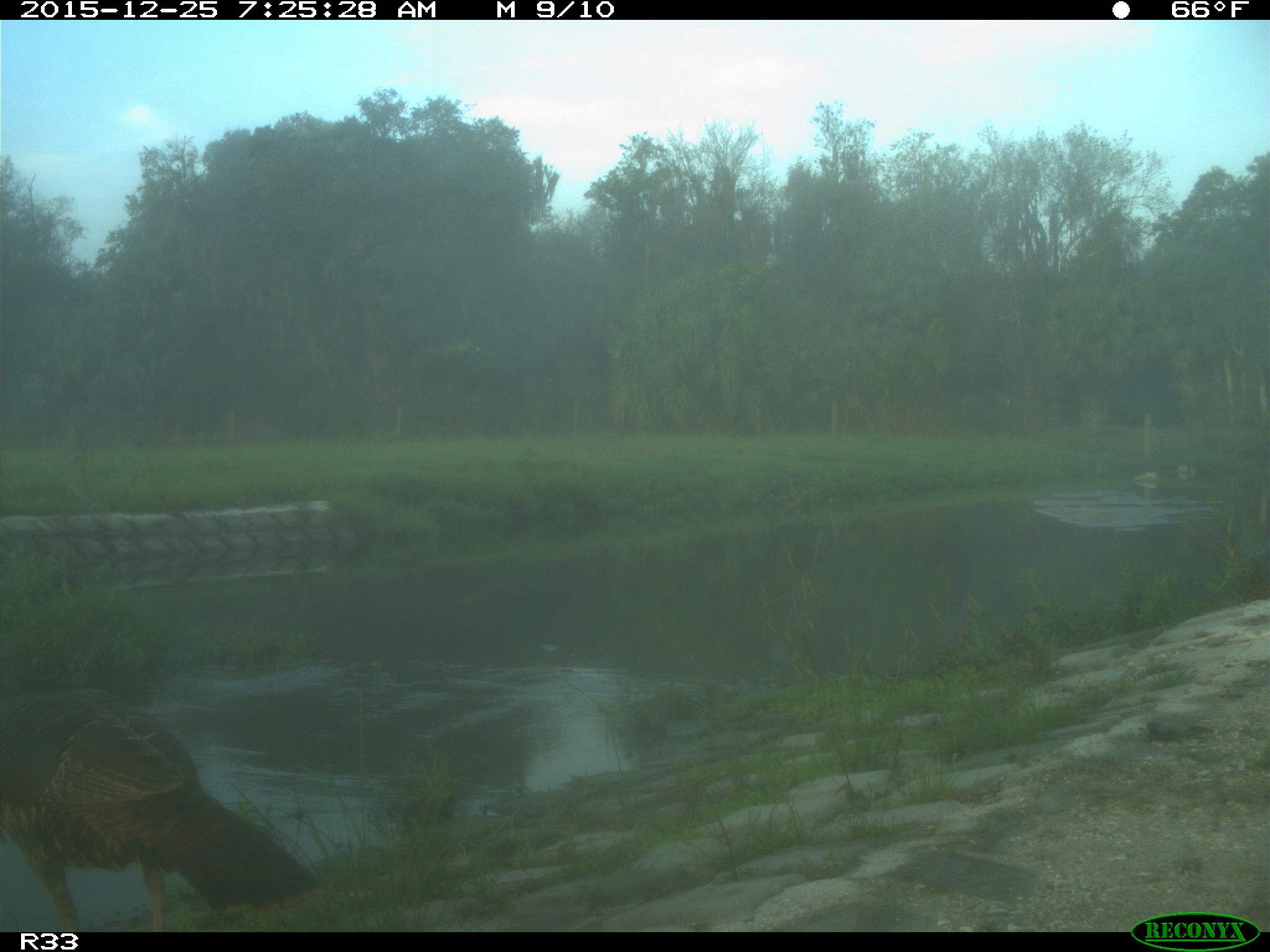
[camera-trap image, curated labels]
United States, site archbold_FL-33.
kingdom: Animalia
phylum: Chordata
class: Aves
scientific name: Aves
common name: birds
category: unidentified bird